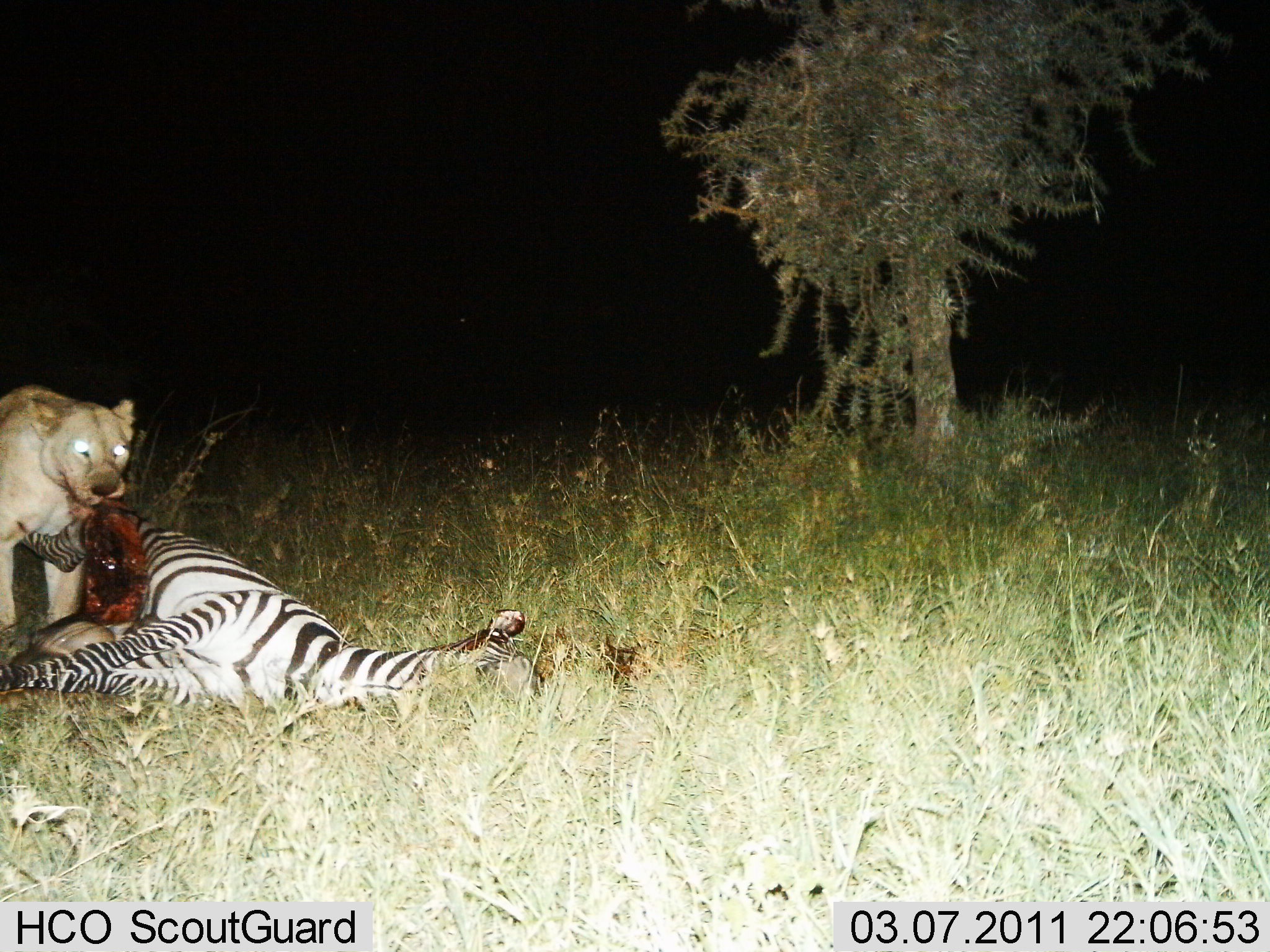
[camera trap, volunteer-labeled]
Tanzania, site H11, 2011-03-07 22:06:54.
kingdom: Animalia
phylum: Chordata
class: Mammalia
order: Carnivora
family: Felidae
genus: Panthera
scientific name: Panthera leo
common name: lion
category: lionfemale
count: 1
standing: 6%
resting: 0%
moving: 0%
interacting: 12%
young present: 0%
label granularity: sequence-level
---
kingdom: Animalia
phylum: Chordata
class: Mammalia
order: Perissodactyla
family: Equidae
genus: Equus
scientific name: Equus quagga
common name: plains zebra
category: zebra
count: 1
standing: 0%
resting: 36%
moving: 0%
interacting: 55%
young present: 0%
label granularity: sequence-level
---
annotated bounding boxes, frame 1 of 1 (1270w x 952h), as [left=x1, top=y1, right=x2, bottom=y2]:
animal: [left=1, top=494, right=546, bottom=737]; [left=0, top=385, right=139, bottom=641]